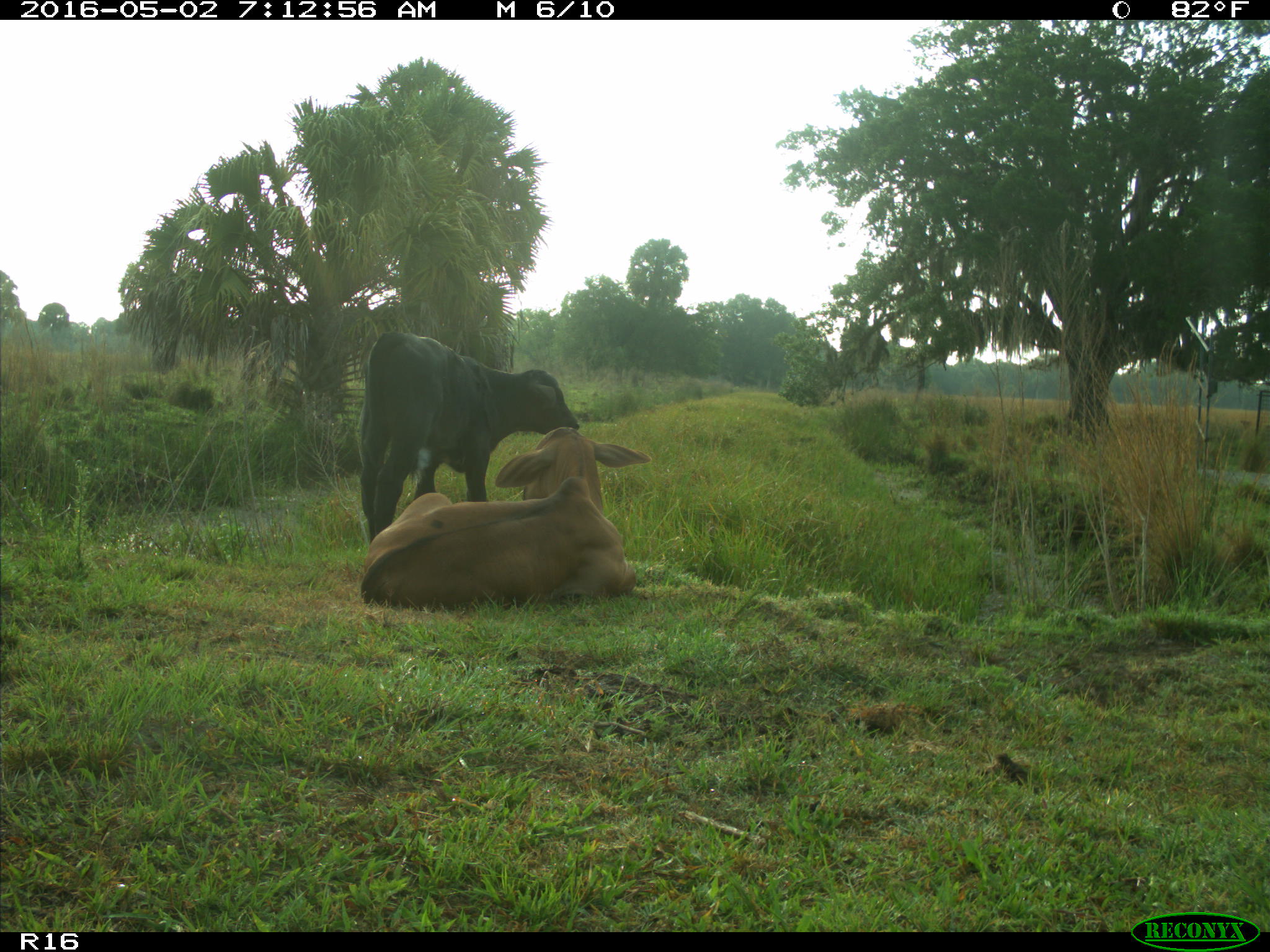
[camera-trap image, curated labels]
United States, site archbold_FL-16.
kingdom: Animalia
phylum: Chordata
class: Mammalia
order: Artiodactyla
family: Bovidae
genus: Bos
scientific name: Bos taurus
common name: domestic cow